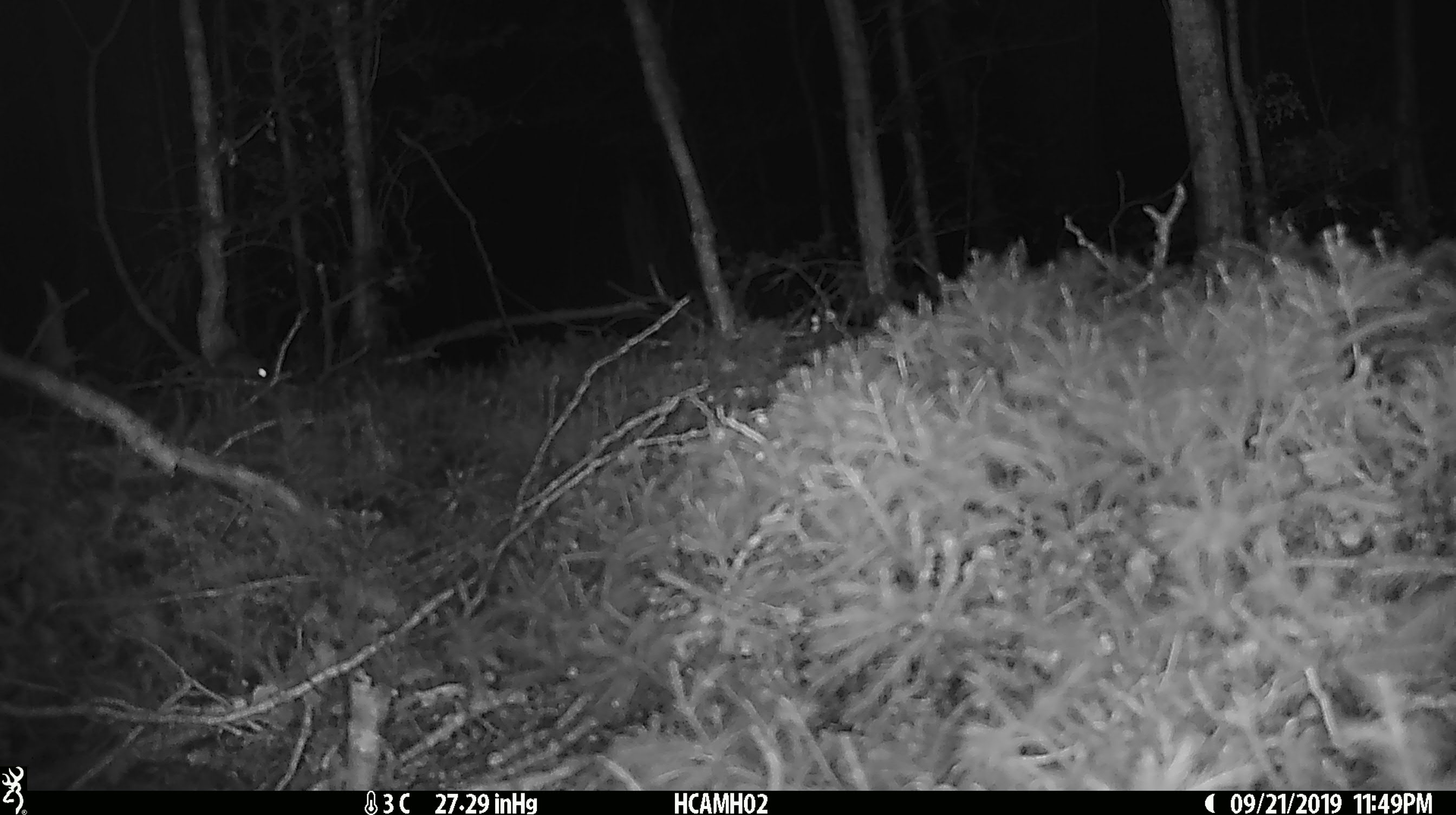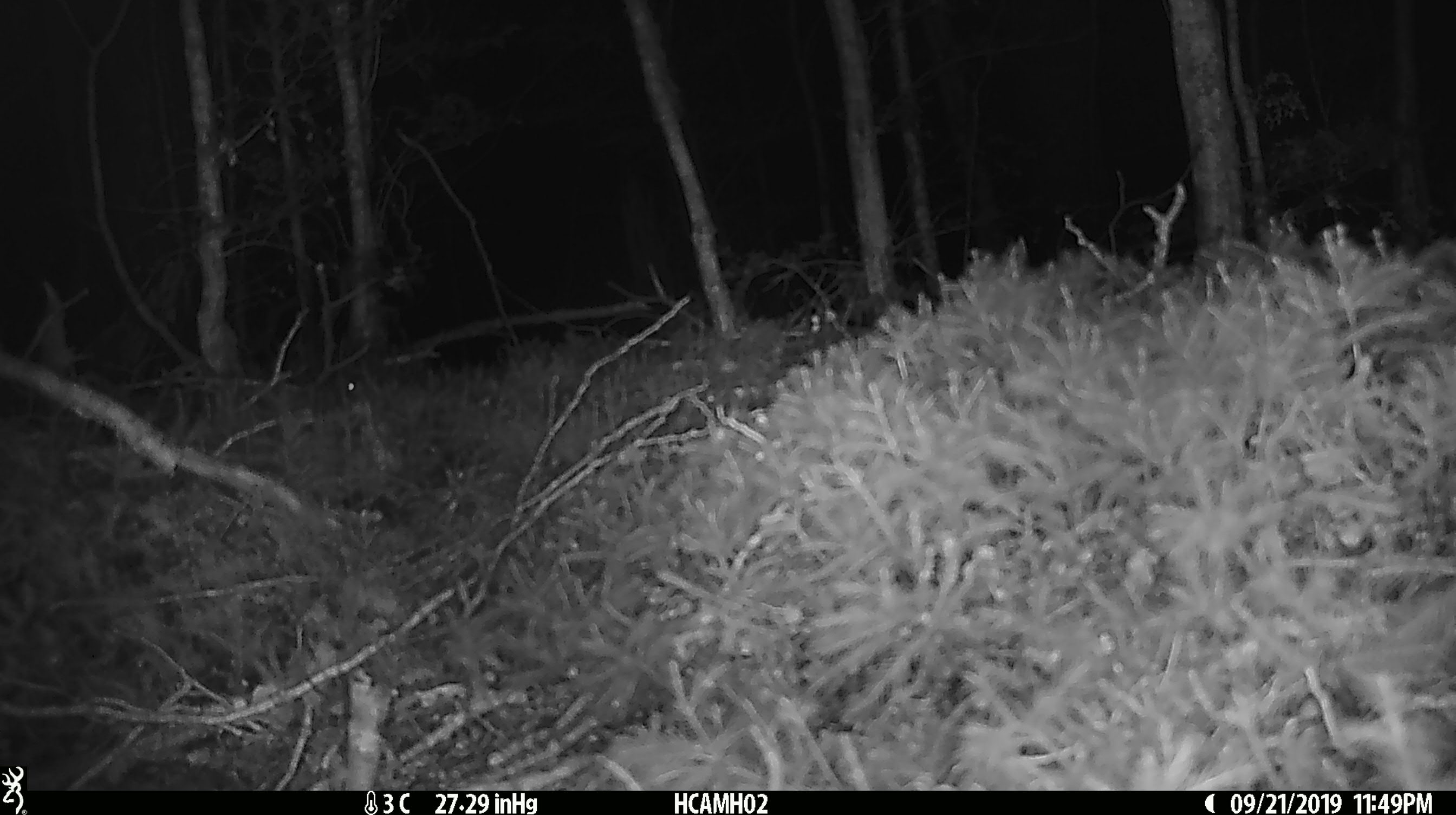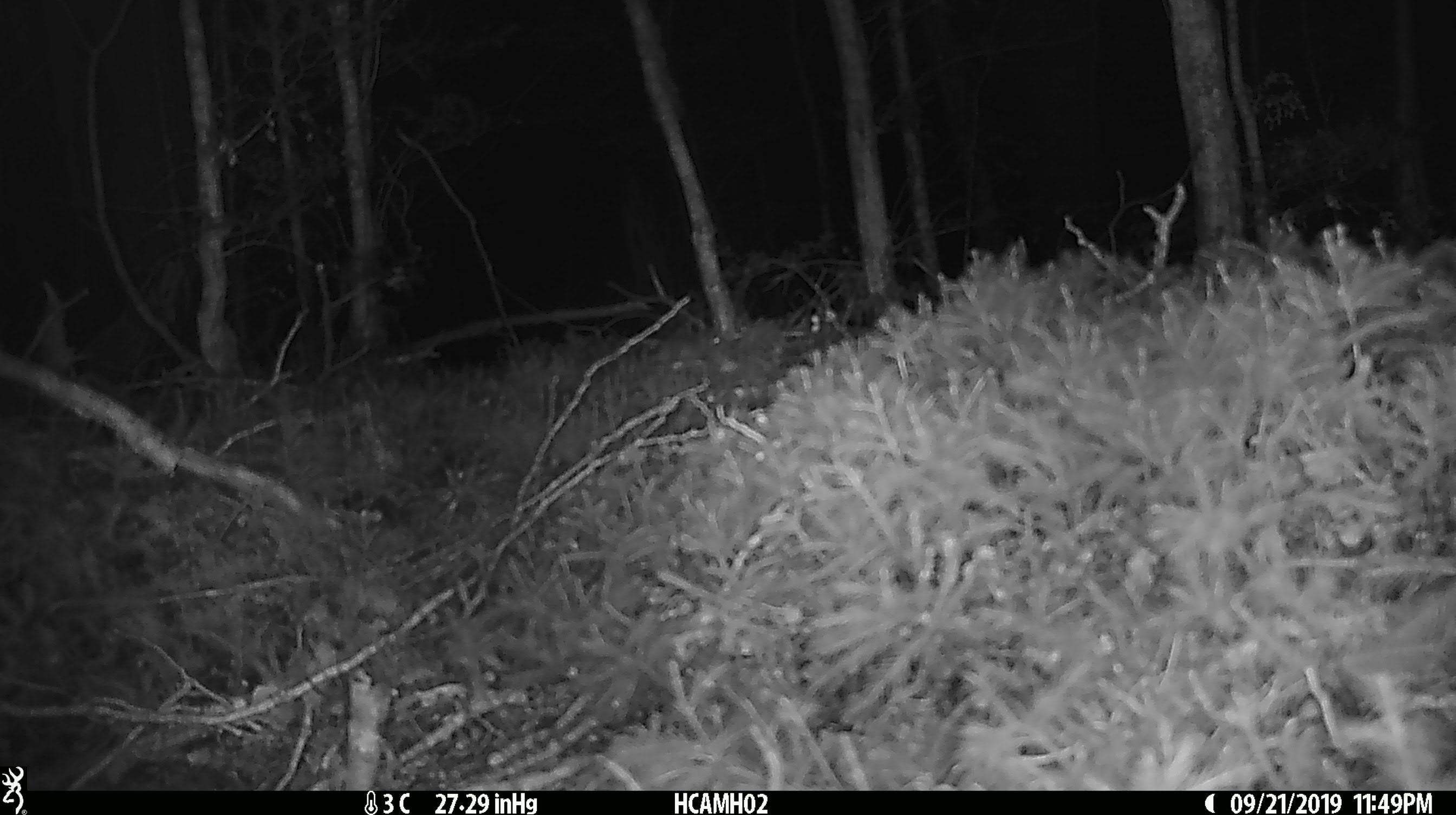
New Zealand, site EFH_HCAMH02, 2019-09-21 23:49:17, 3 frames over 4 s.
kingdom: Animalia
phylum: Chordata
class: Mammalia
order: Rodentia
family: Muridae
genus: Mus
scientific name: Mus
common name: mouse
Mouse (Mus).